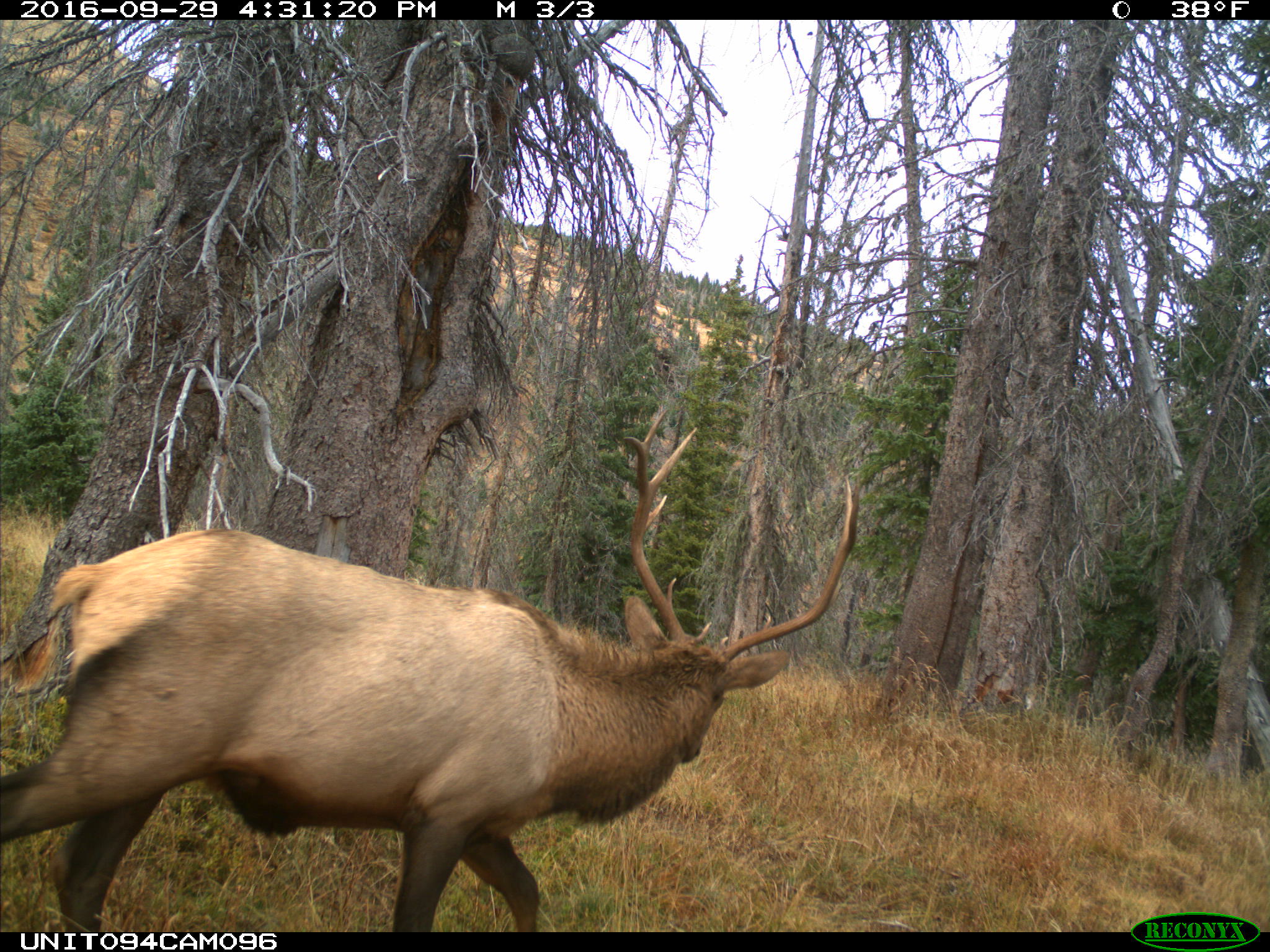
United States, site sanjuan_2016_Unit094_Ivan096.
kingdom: Animalia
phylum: Chordata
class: Mammalia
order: Artiodactyla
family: Cervidae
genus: Cervus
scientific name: Cervus elaphus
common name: red deer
Cervus elaphus (red deer).